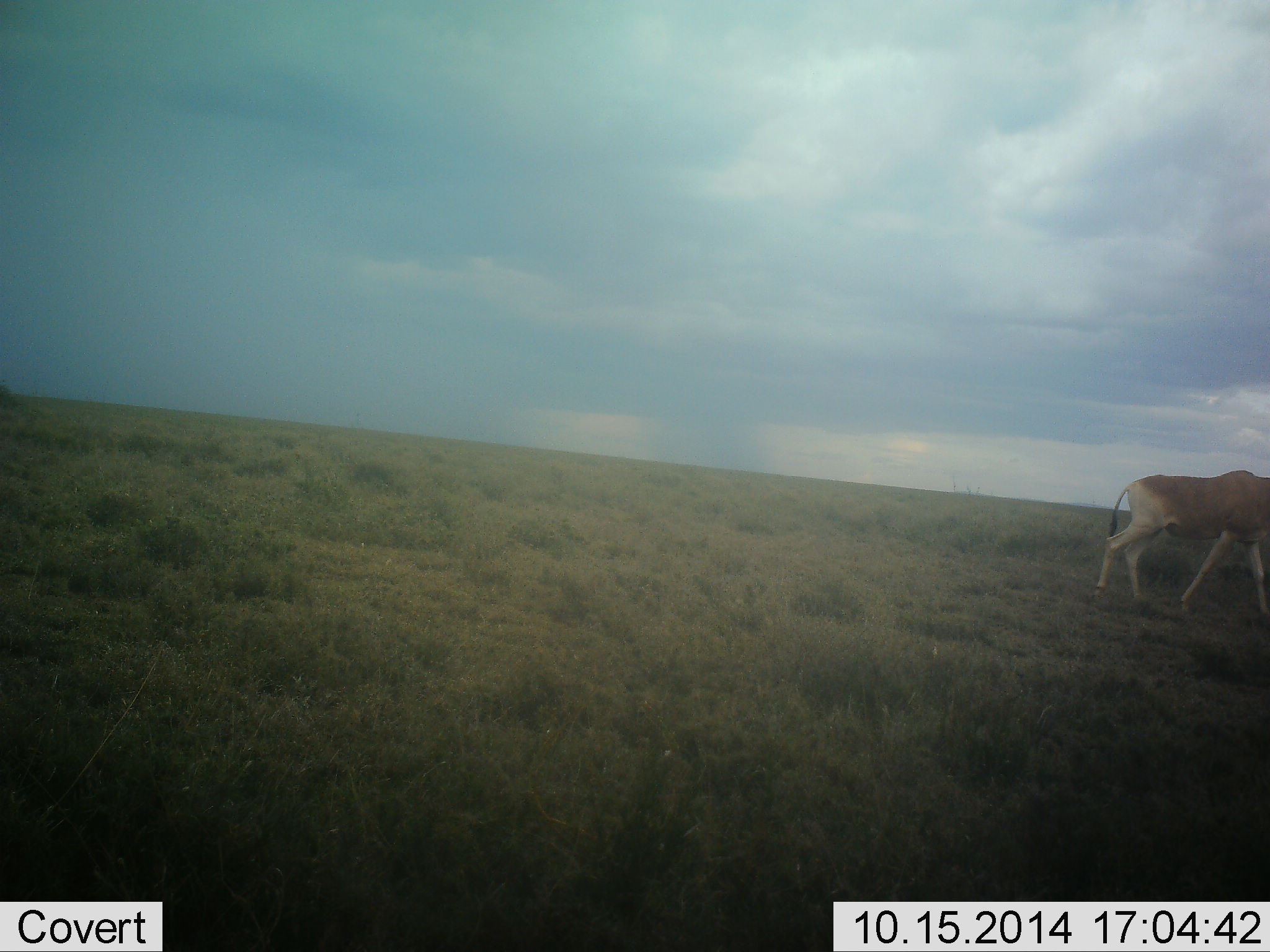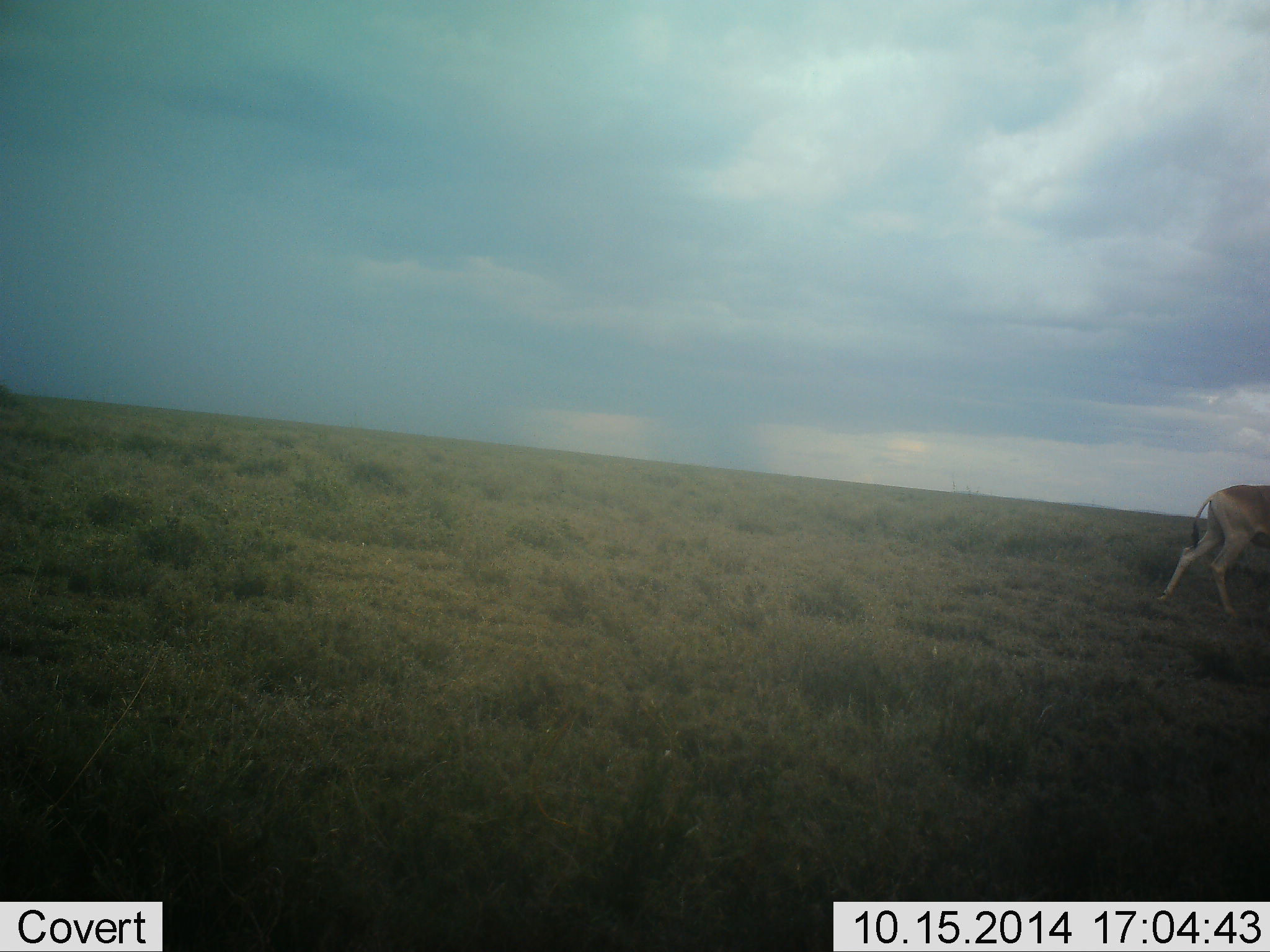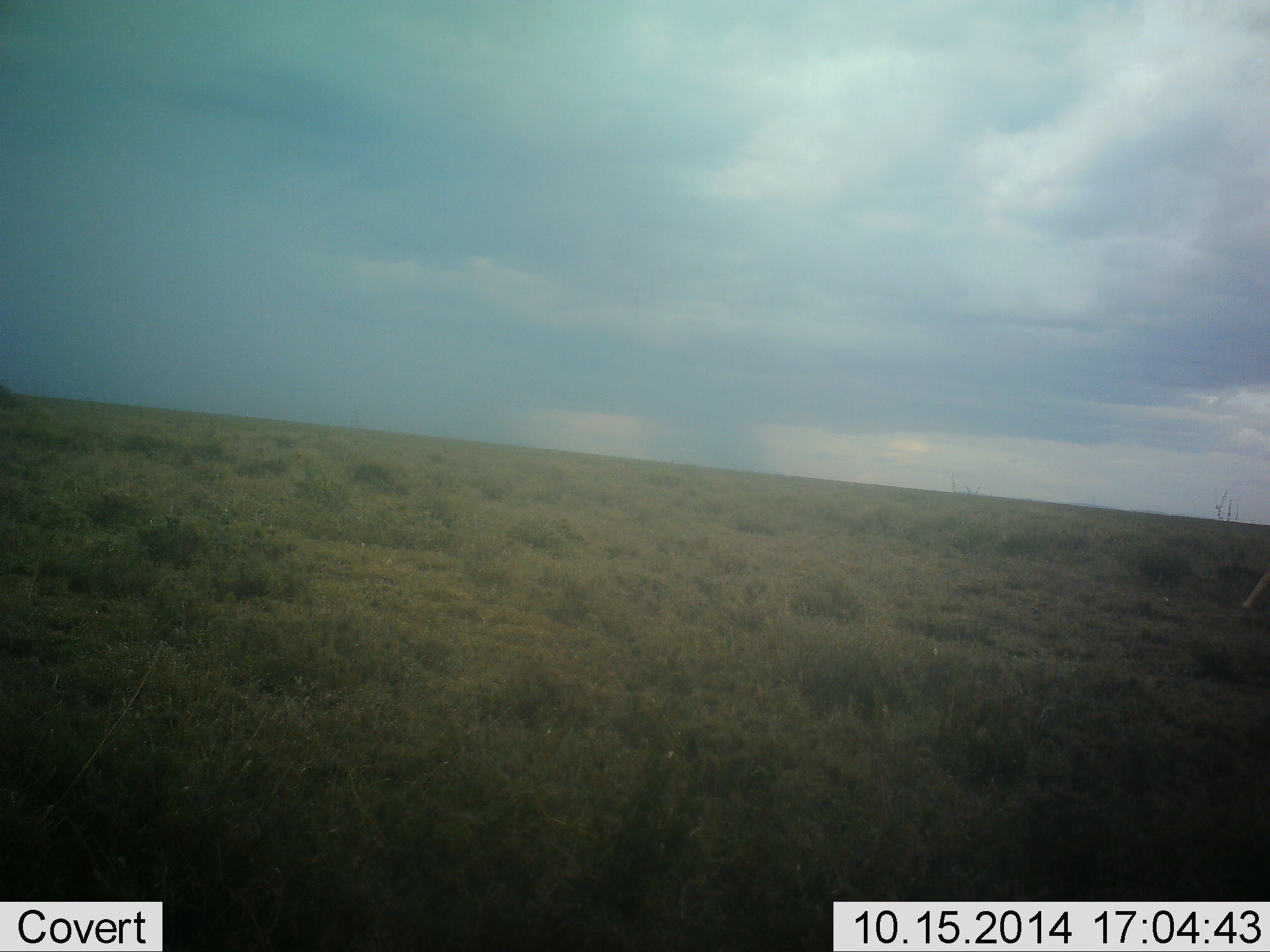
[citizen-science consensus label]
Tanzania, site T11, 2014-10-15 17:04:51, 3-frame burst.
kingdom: Animalia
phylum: Chordata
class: Mammalia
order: Artiodactyla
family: Bovidae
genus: Alcelaphus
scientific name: Alcelaphus buselaphus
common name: hartebeest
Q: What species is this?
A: Hartebeest (Alcelaphus buselaphus).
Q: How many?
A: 1.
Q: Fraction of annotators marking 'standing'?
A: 11%.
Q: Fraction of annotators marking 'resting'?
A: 0%.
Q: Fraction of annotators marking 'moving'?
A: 100%.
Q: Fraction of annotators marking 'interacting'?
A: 0%.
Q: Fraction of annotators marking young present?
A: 0%.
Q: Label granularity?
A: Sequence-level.